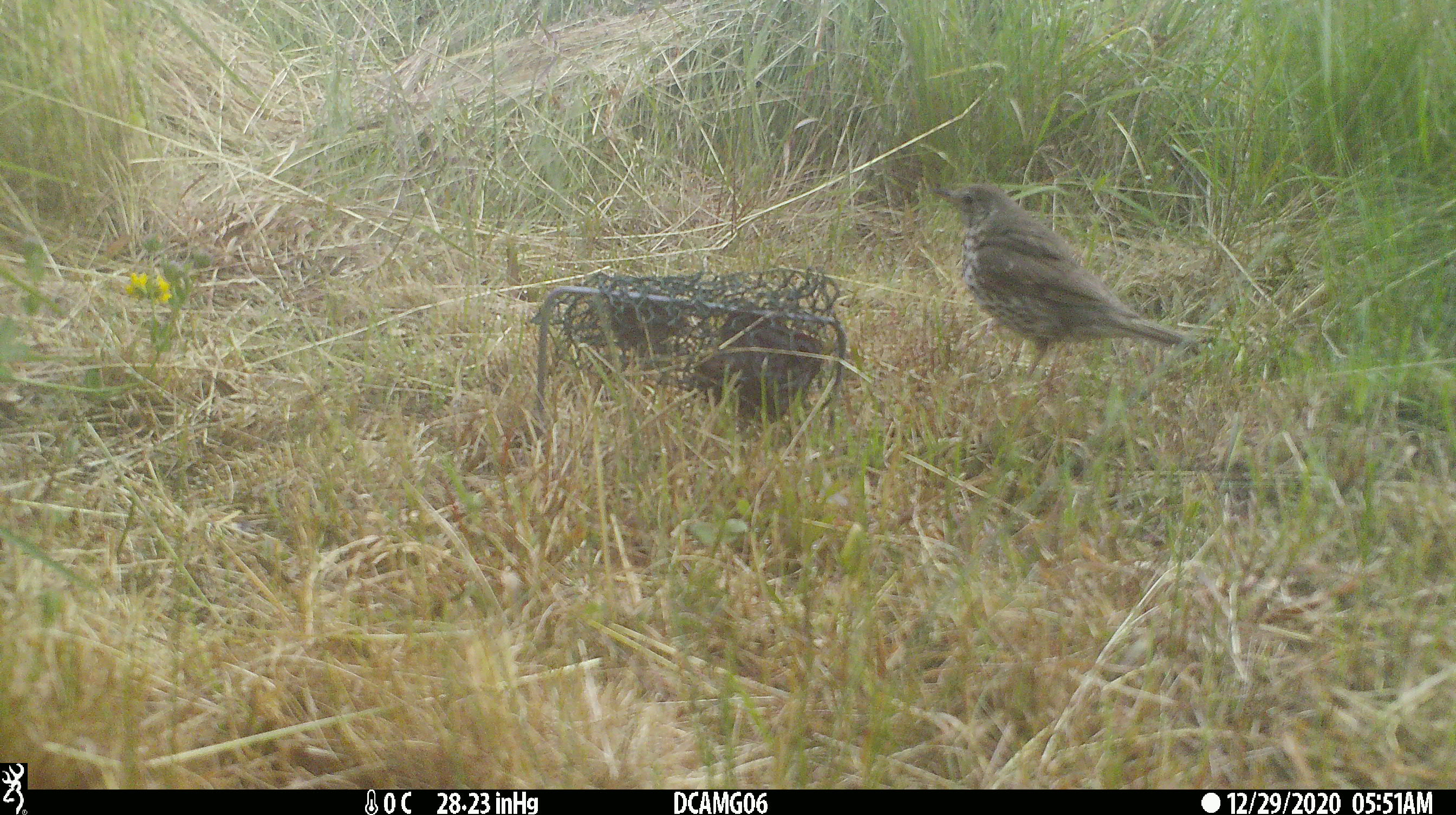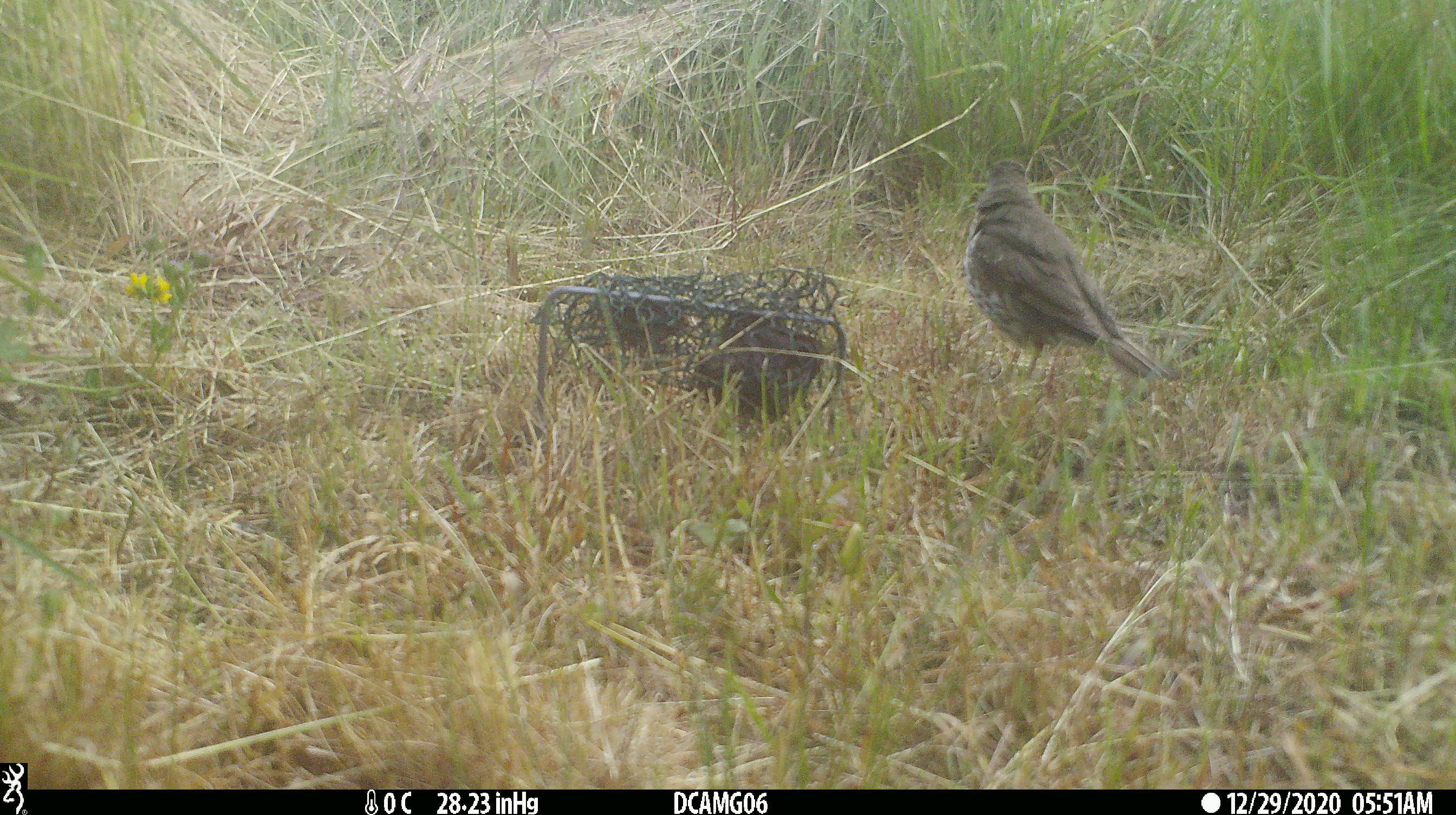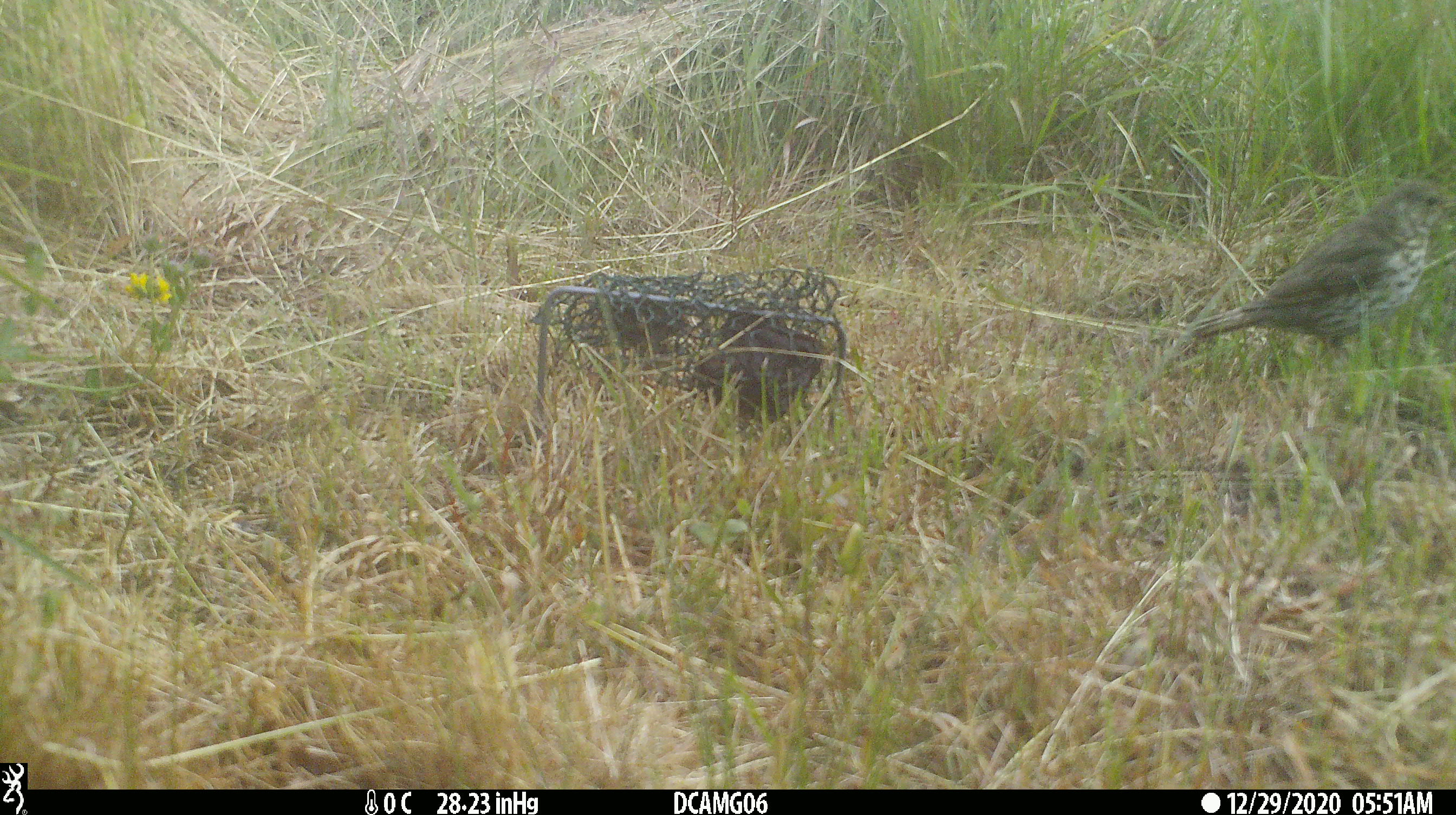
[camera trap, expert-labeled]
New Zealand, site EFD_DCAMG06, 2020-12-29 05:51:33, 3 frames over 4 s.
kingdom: Animalia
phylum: Chordata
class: Aves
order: Passeriformes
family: Turdidae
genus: Turdus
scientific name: Turdus philomelos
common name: song thrush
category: thrush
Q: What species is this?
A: Thrush (song thrush) (Turdus philomelos).